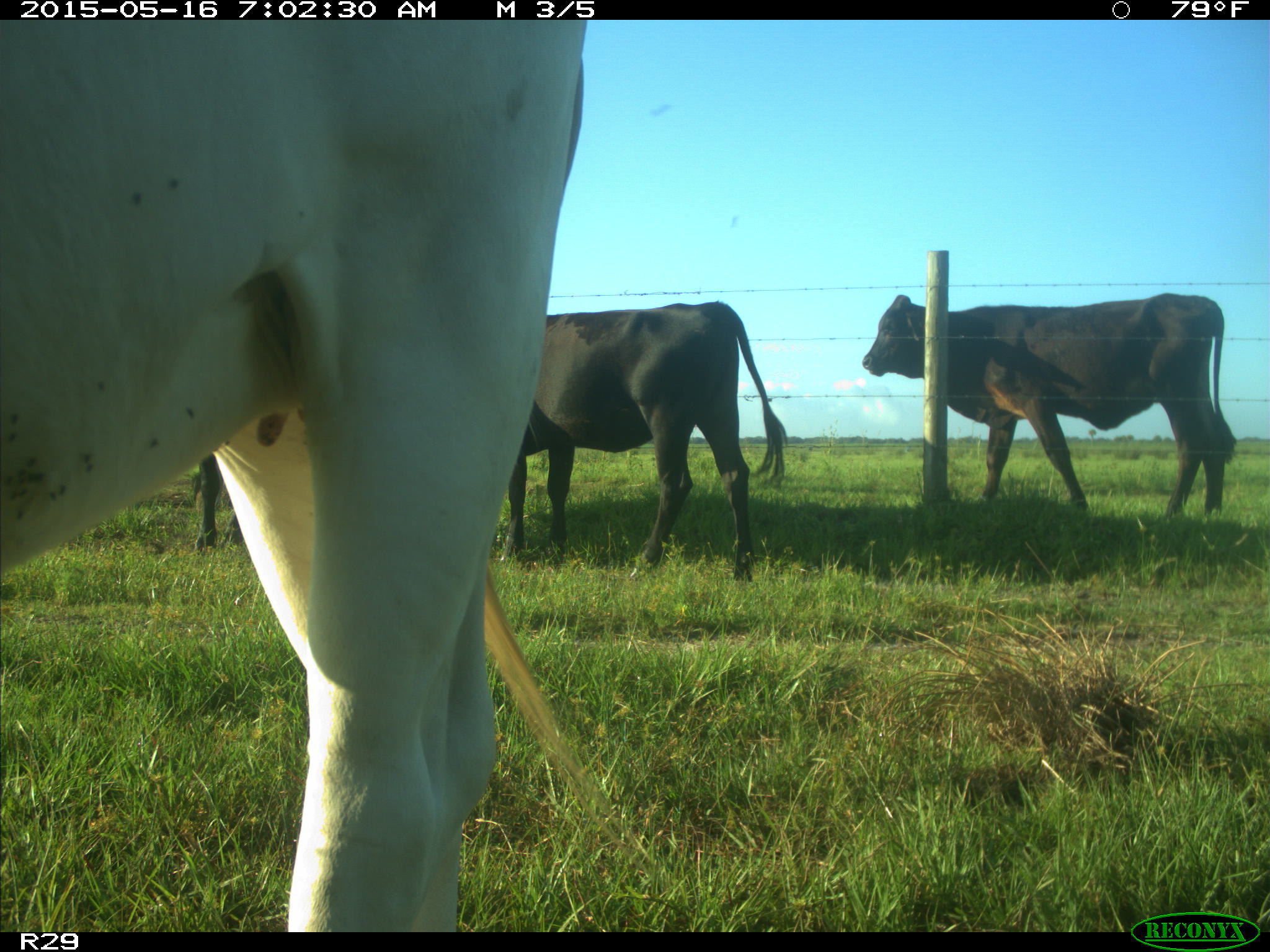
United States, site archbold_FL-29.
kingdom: Animalia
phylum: Chordata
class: Mammalia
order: Artiodactyla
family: Bovidae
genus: Bos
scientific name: Bos taurus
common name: domestic cow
Bos taurus (domestic cow).